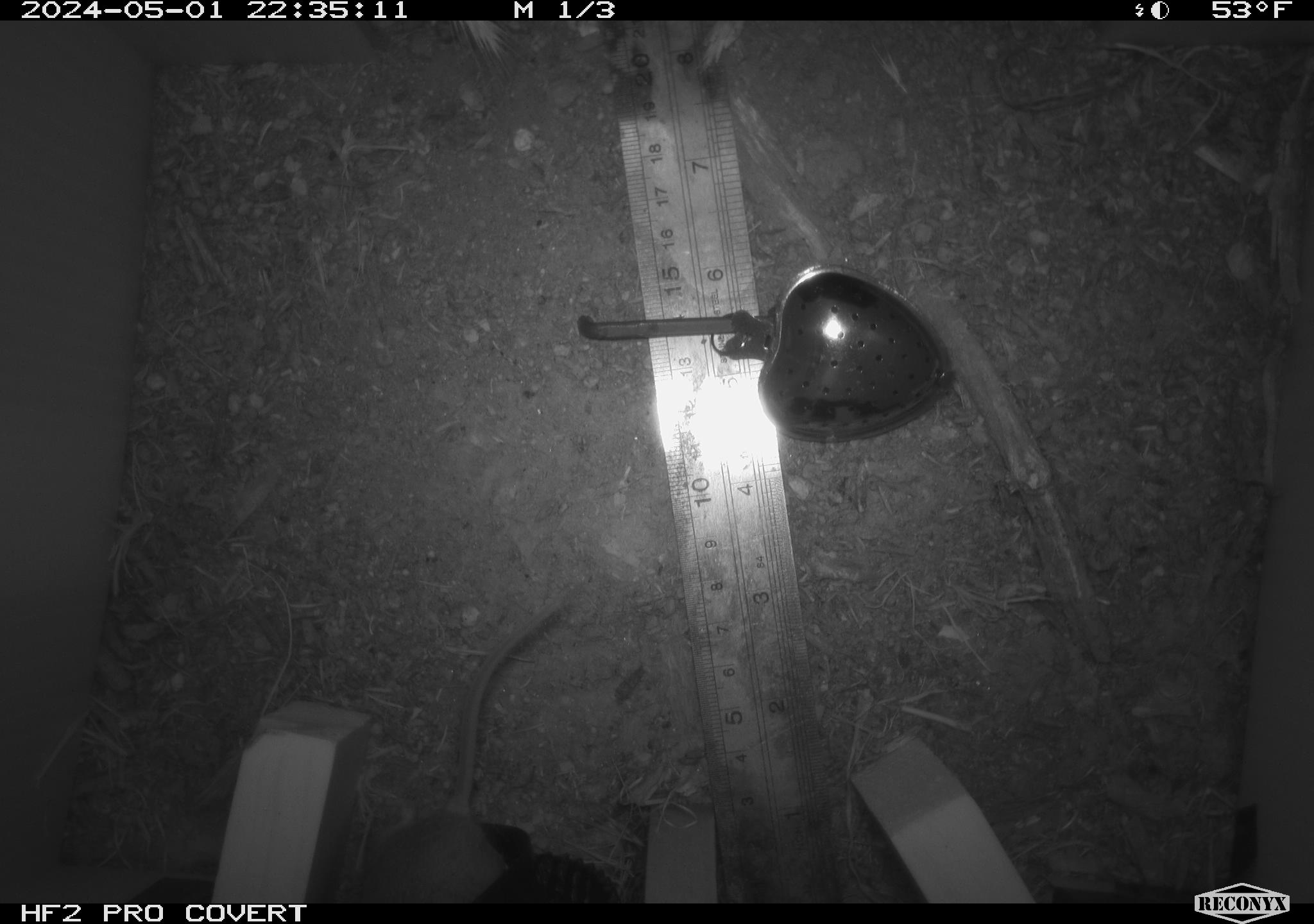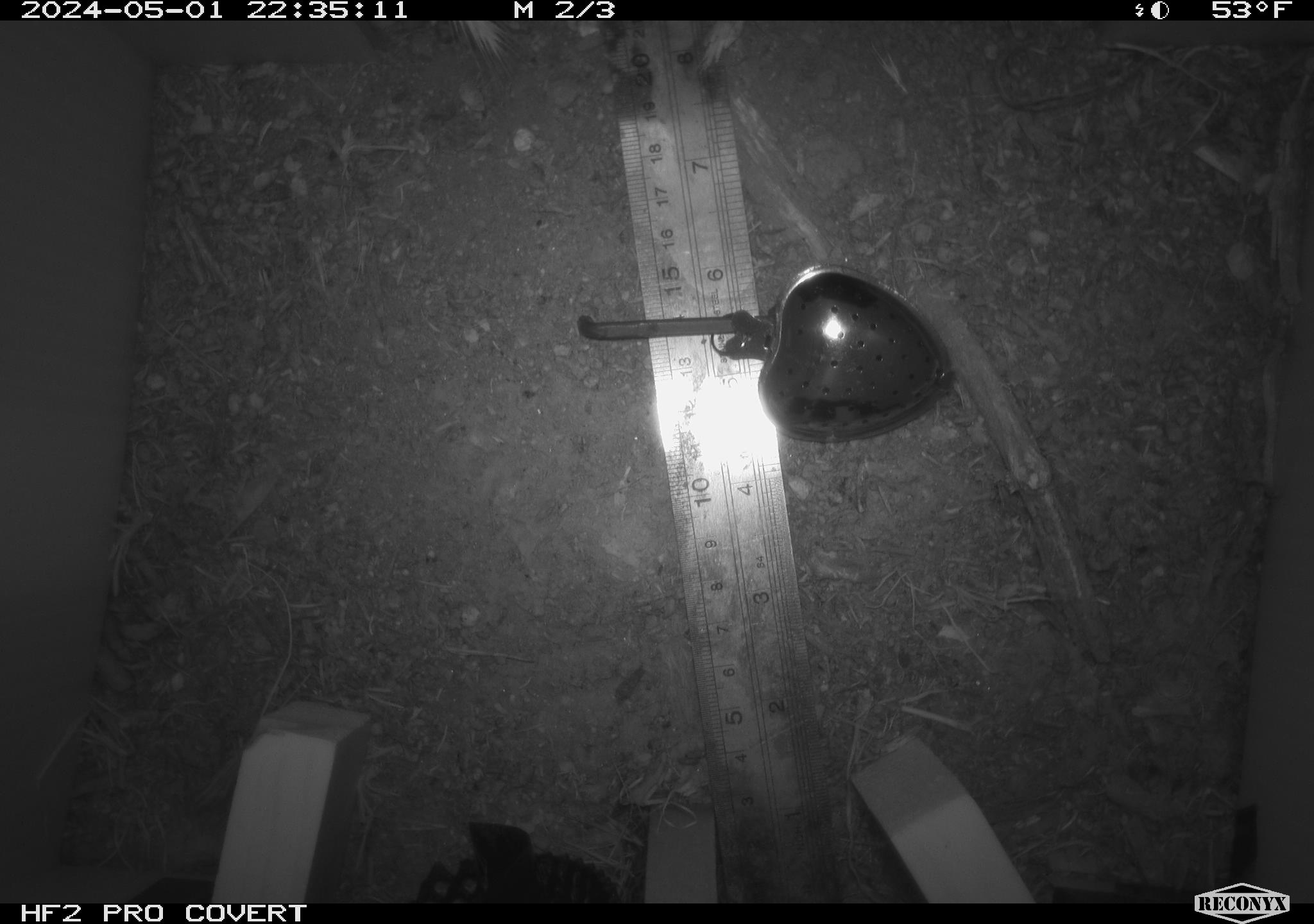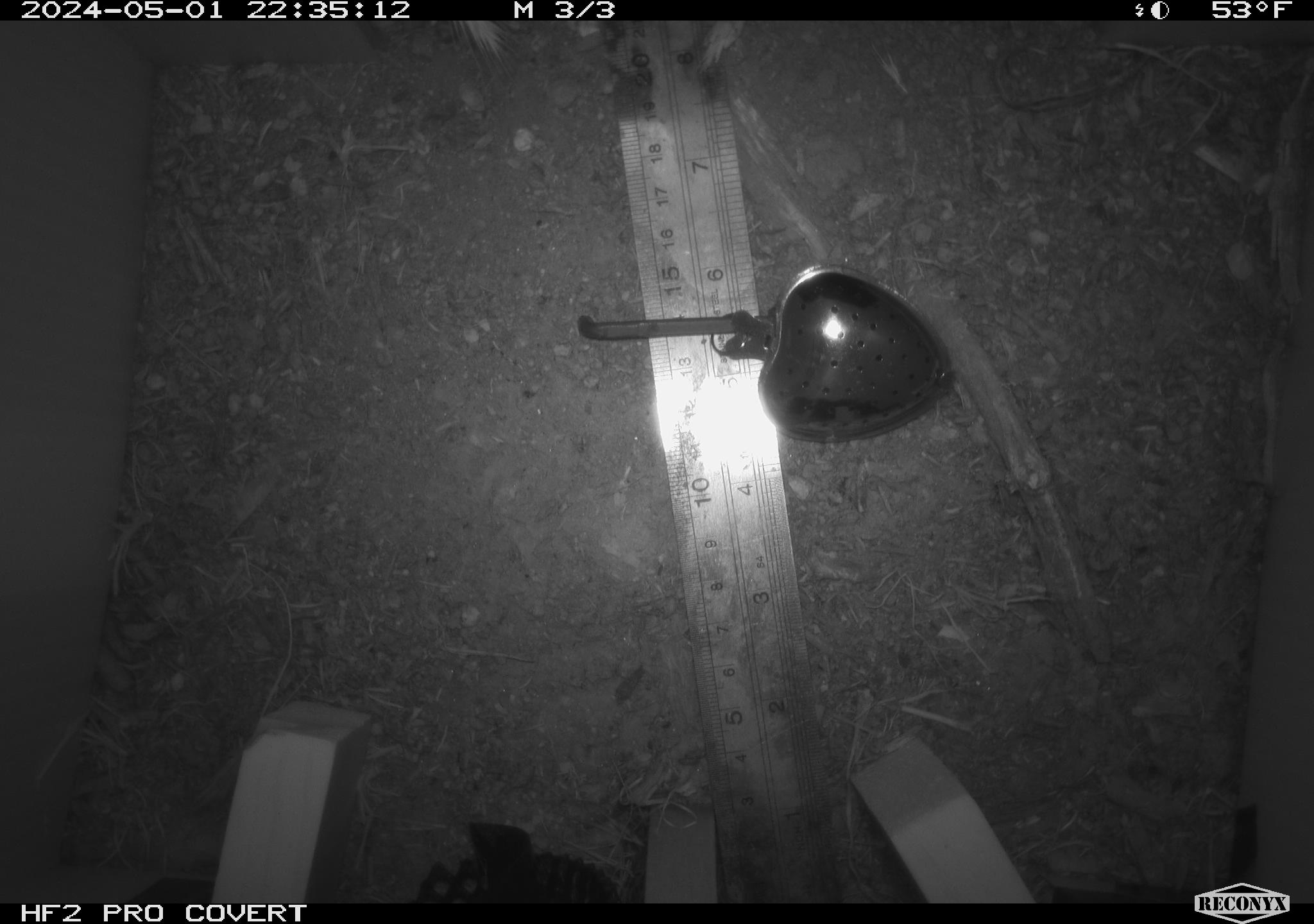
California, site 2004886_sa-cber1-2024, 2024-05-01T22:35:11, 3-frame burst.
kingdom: Animalia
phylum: Chordata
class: Mammalia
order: Rodentia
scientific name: Rodentia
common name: mouse species